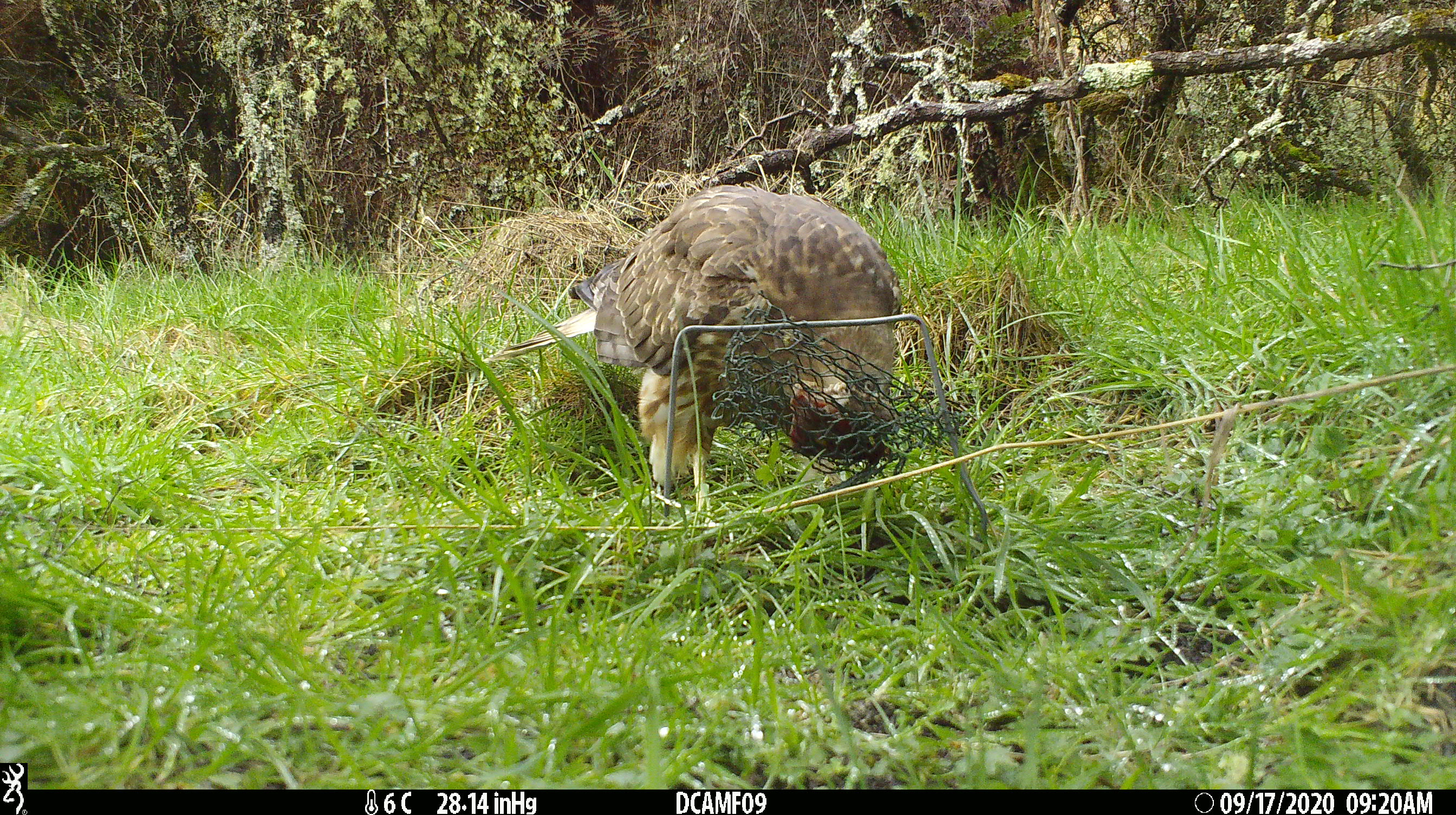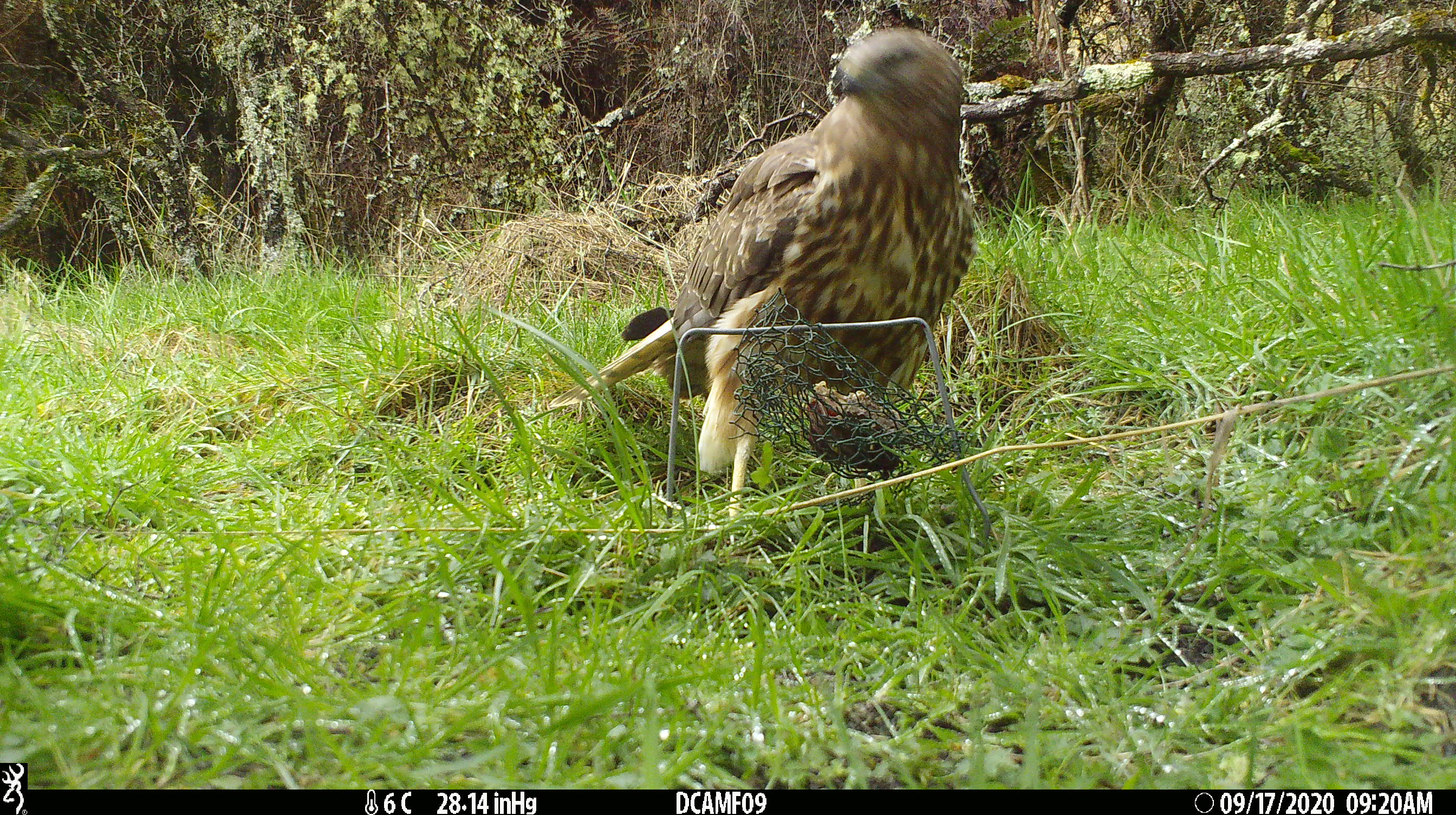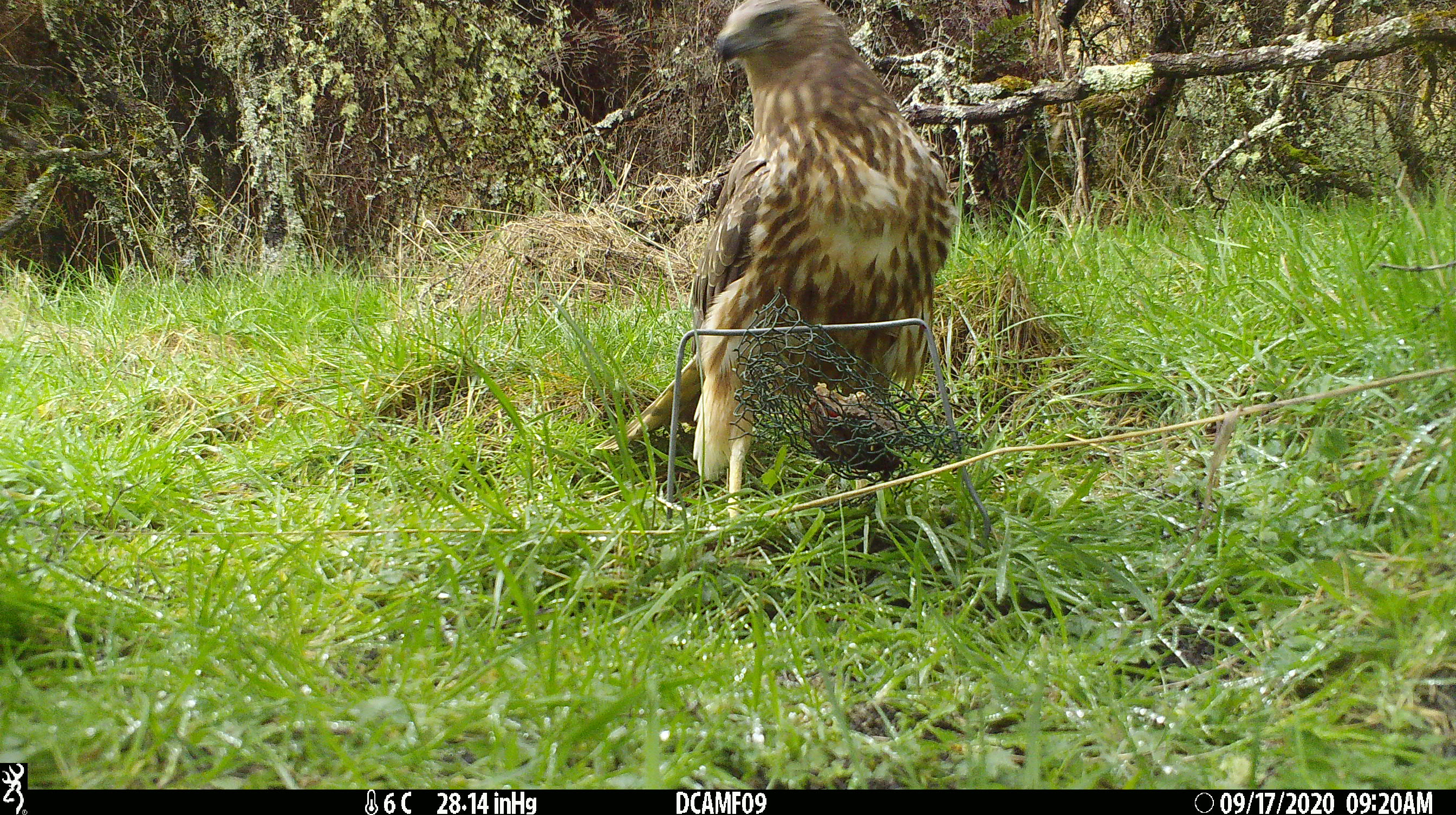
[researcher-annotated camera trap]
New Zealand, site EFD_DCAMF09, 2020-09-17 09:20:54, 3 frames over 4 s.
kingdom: Animalia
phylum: Chordata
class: Aves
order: Accipitriformes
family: Accipitridae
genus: Circus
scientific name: Circus approximans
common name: swamp harrier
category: harrier